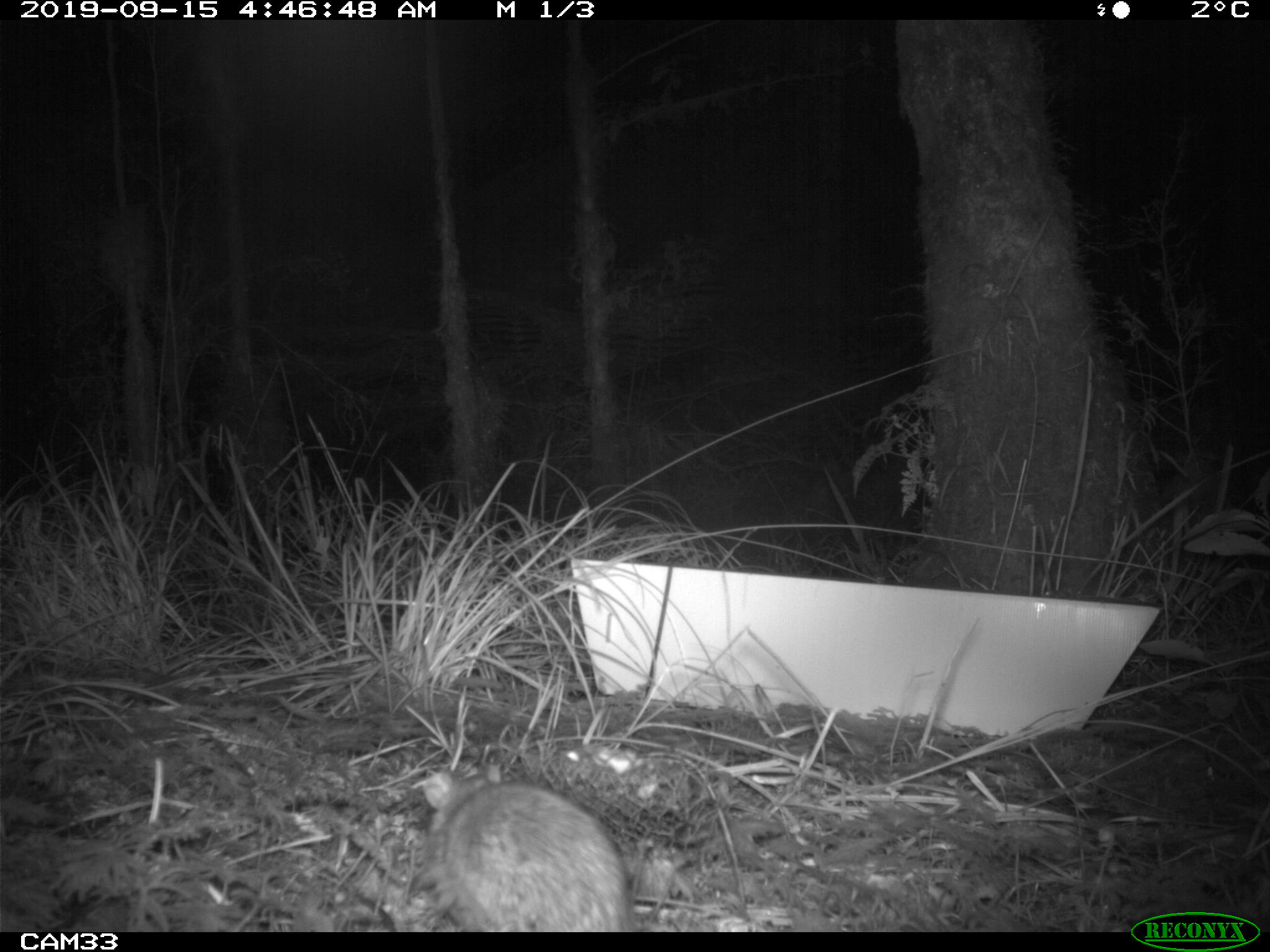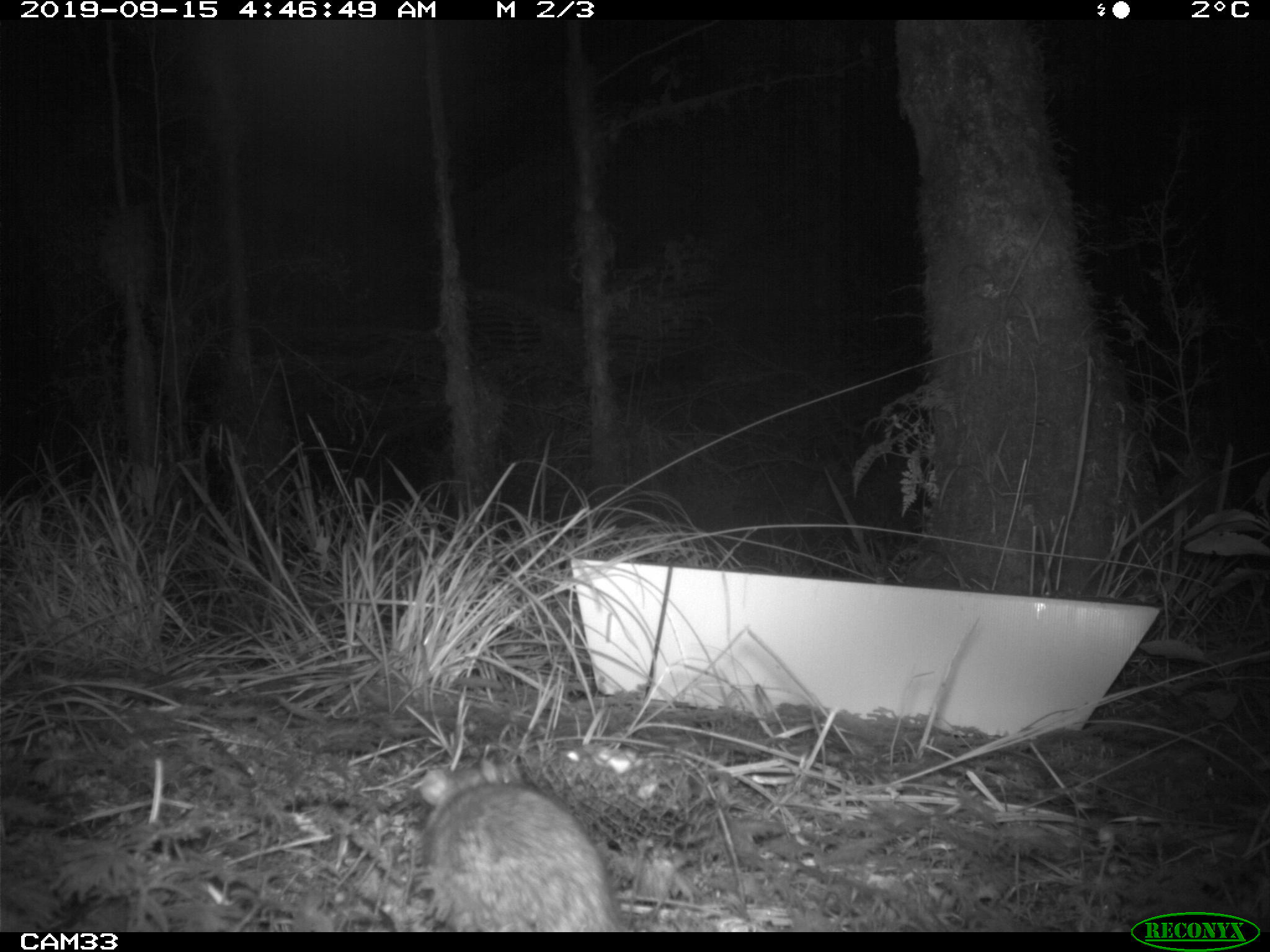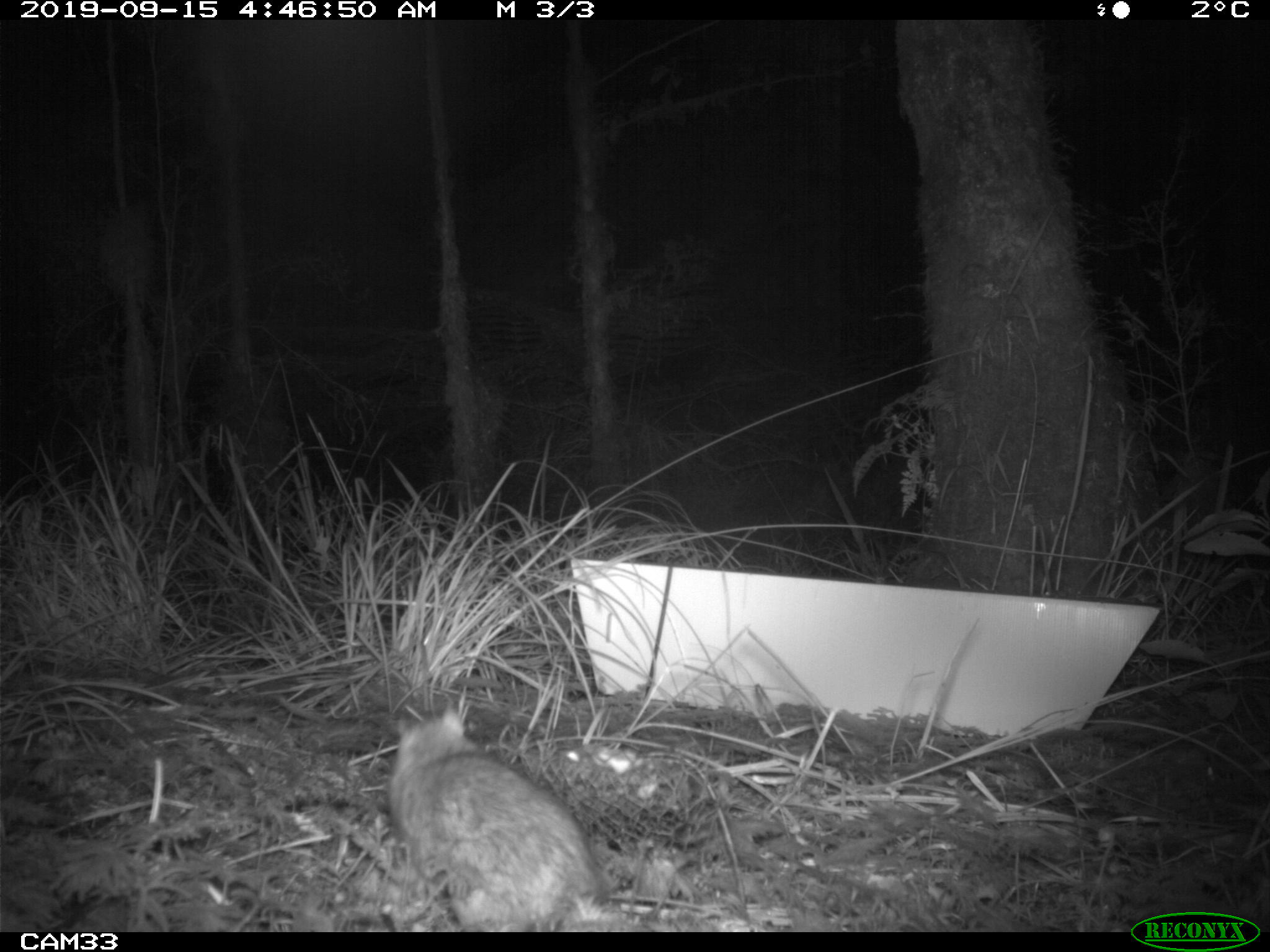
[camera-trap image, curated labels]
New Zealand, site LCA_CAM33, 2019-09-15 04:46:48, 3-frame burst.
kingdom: Animalia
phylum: Chordata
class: Mammalia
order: Rodentia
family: Muridae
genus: Rattus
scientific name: Rattus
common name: rat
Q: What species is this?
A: Rat (Rattus).